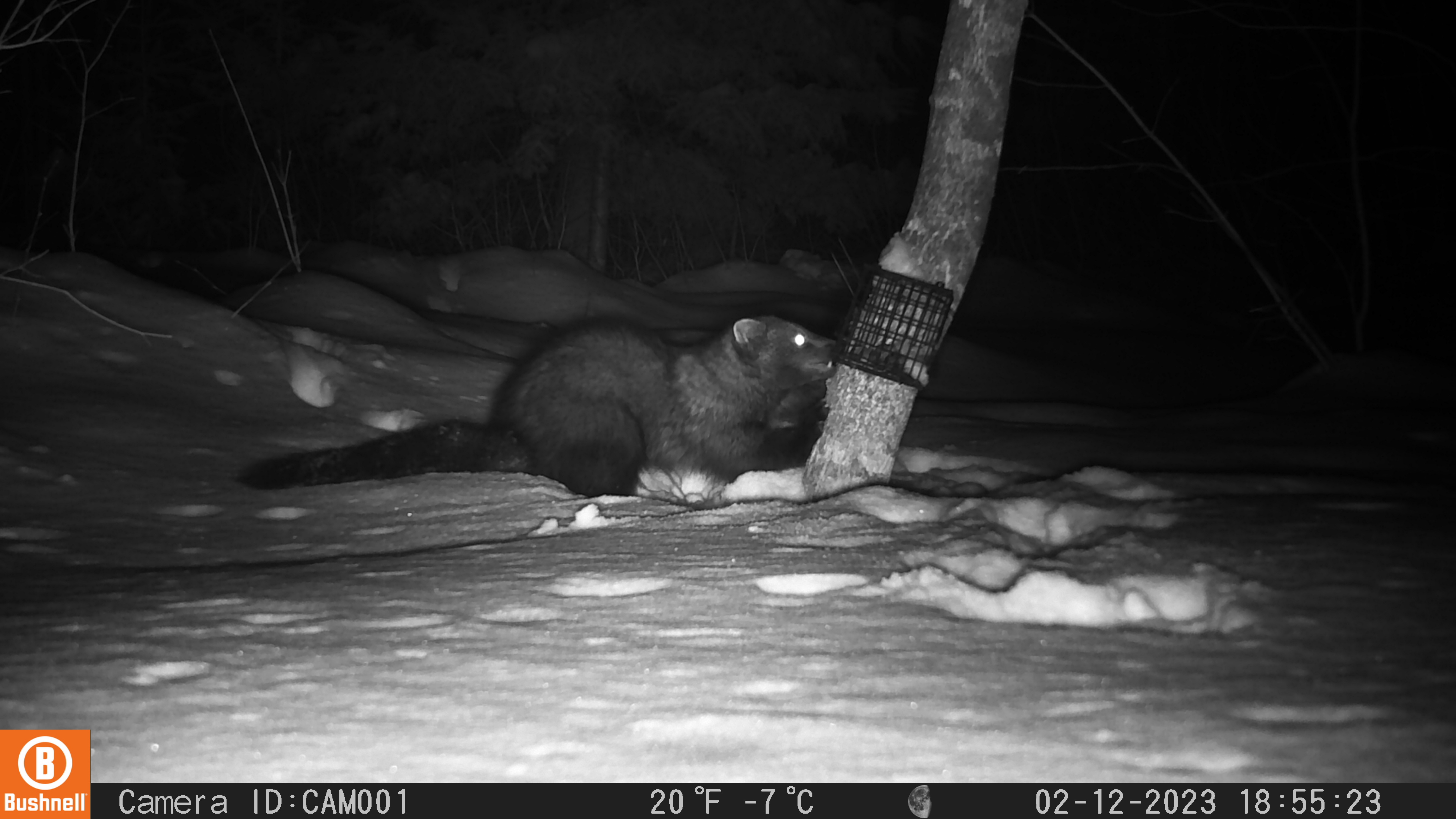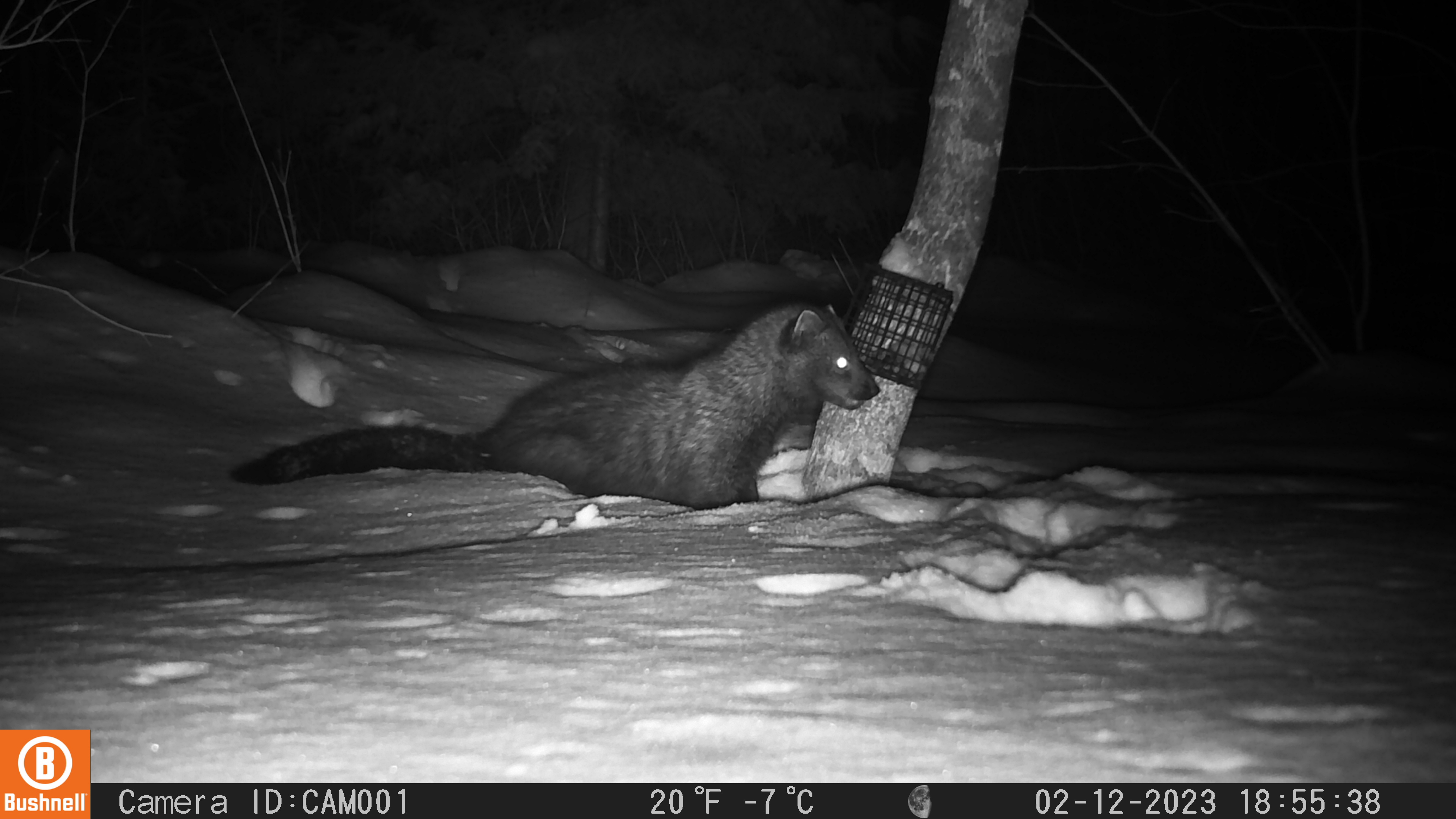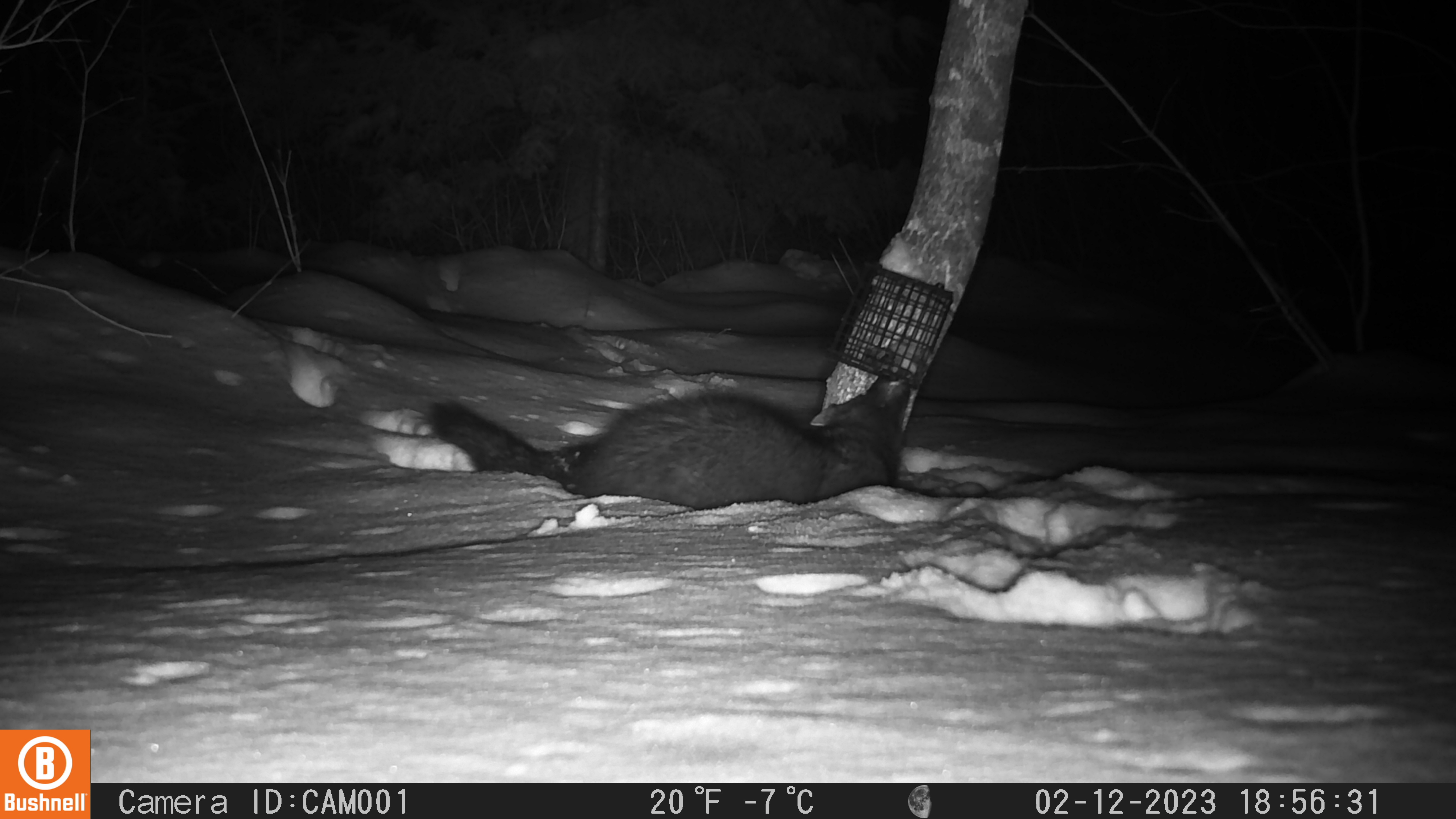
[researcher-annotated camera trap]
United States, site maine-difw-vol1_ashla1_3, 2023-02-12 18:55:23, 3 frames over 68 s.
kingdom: Animalia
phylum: Chordata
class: Mammalia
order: Carnivora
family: Mustelidae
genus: Pekania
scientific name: Pekania pennanti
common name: fisher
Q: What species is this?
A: Fisher (Pekania pennanti).